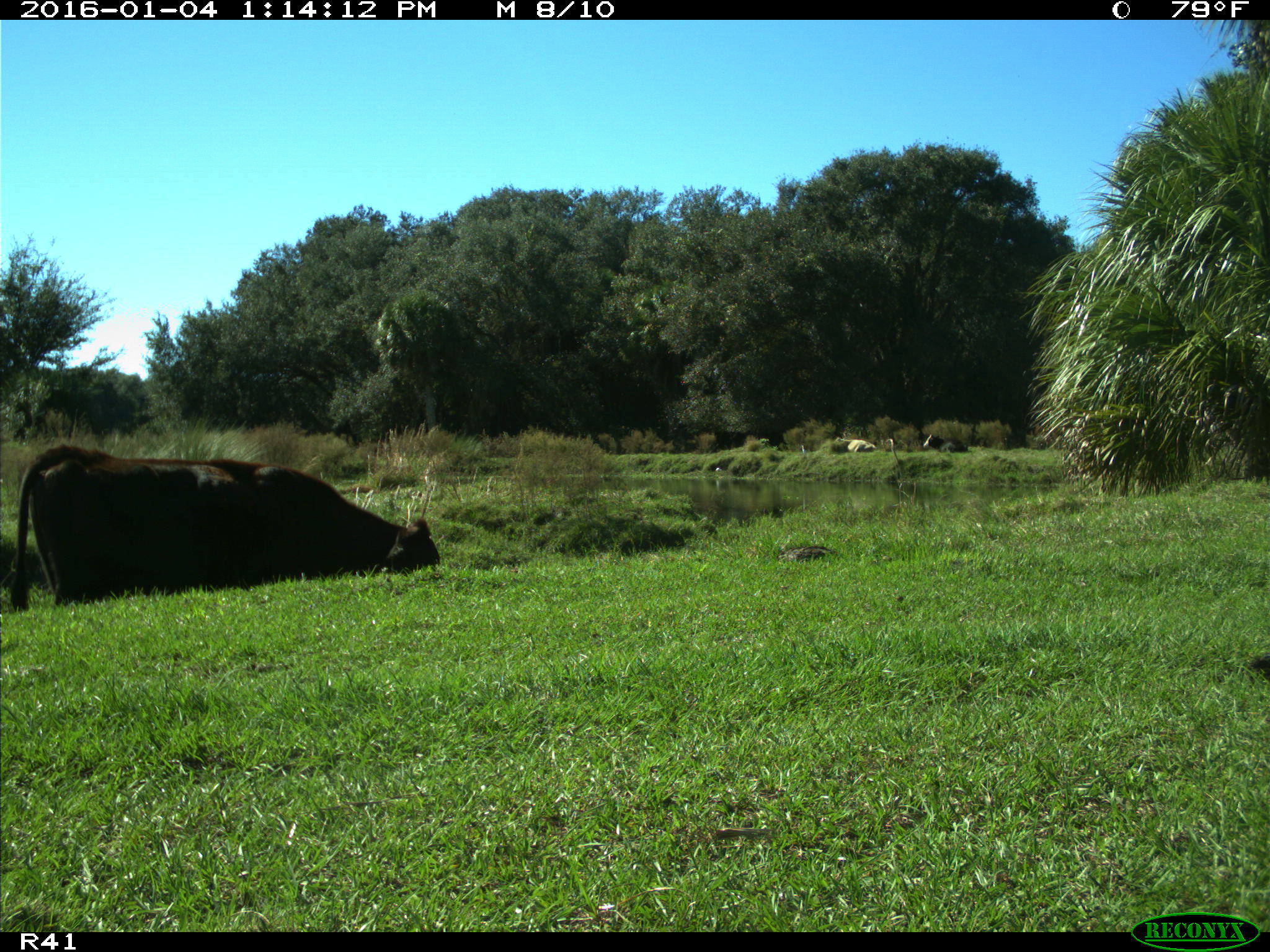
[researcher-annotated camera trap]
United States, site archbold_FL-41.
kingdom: Animalia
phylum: Chordata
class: Mammalia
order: Artiodactyla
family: Bovidae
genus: Bos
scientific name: Bos taurus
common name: domestic cow